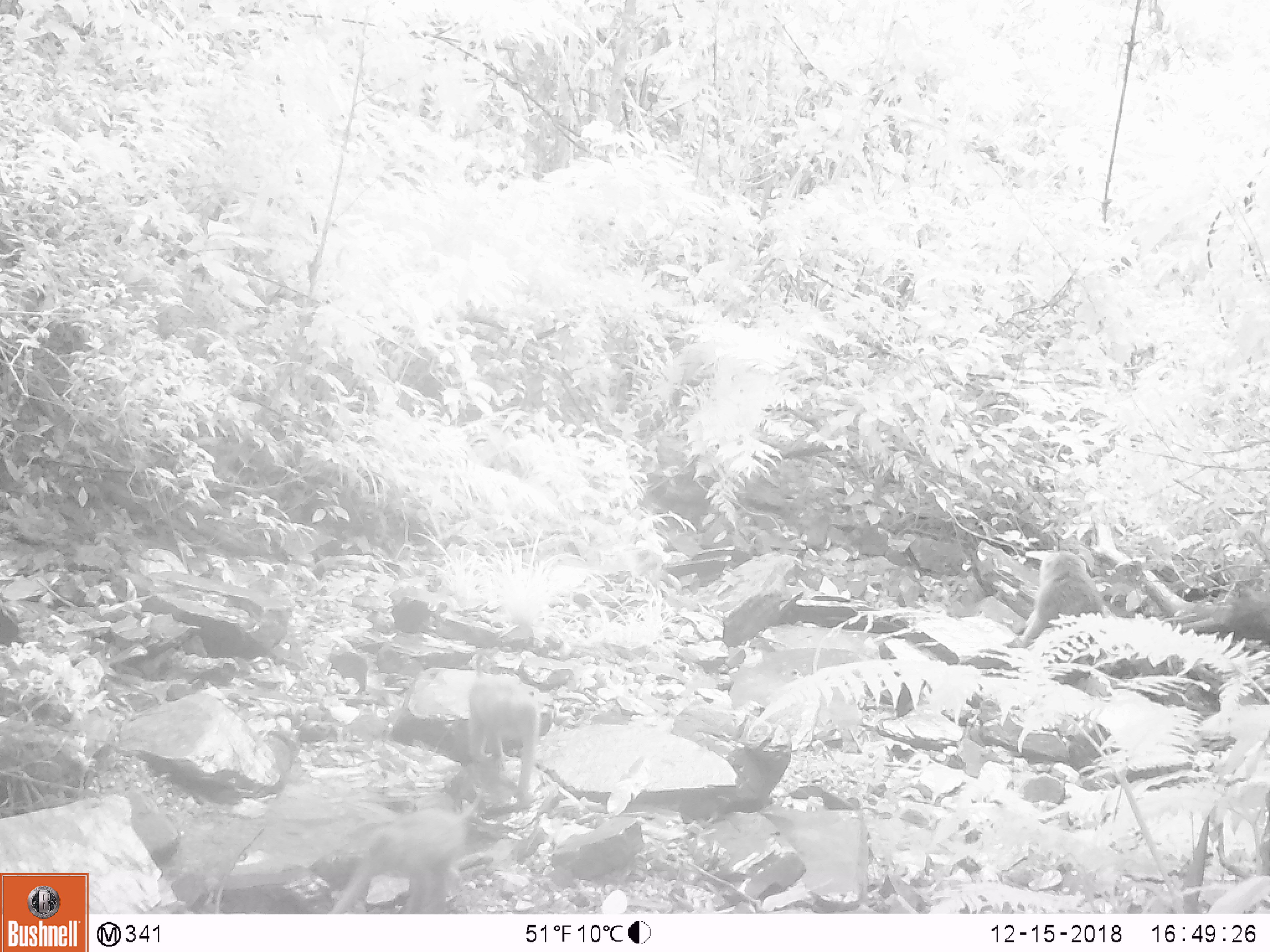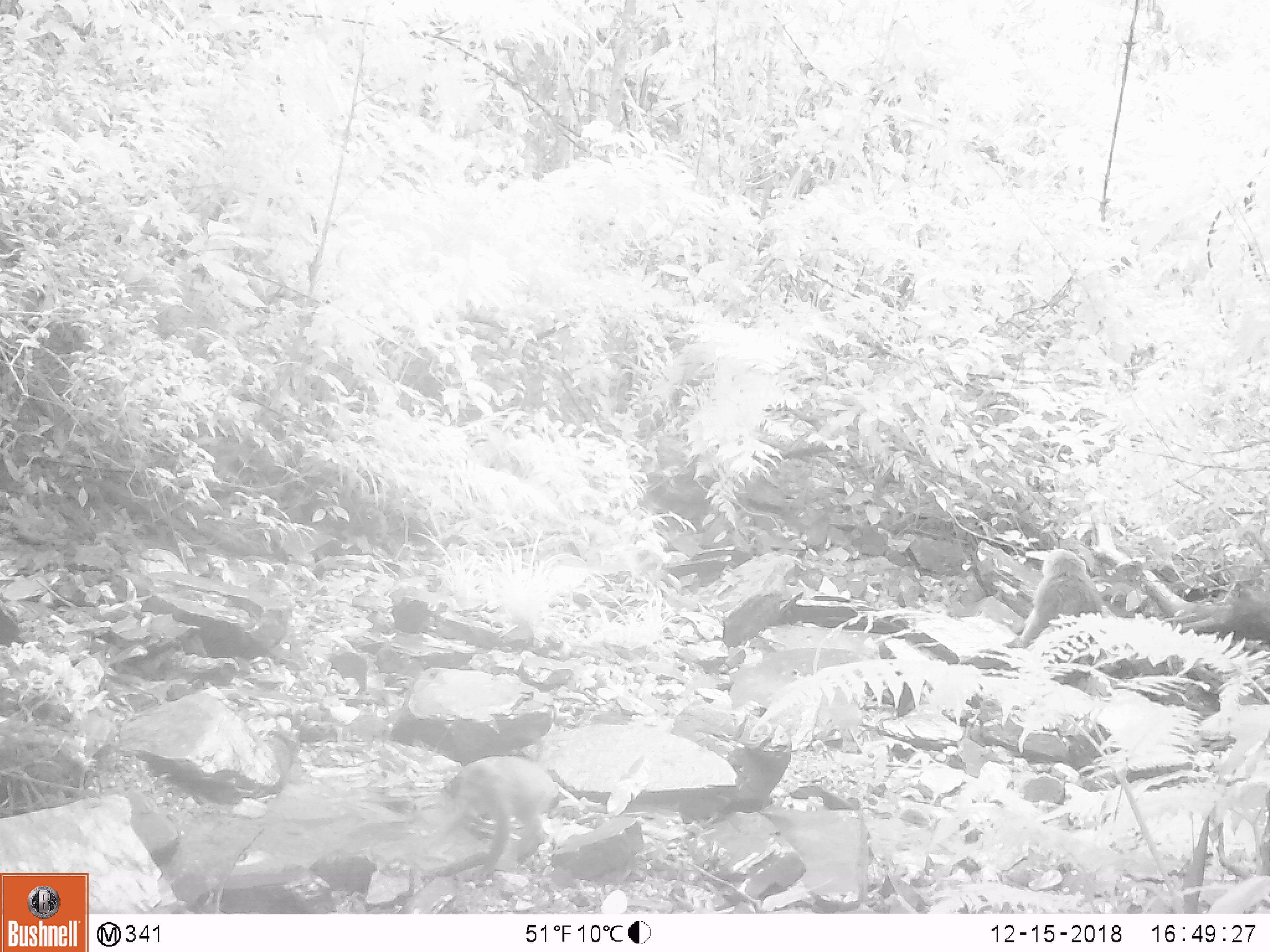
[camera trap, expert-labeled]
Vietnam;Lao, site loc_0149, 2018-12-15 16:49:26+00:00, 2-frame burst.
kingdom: Animalia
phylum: Chordata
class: Mammalia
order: Primates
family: Cercopithecidae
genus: Macaca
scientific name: Macaca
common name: macaques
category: assam or rhesus macaque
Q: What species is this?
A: Assam or rhesus macaque (macaques) (Macaca).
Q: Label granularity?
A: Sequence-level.